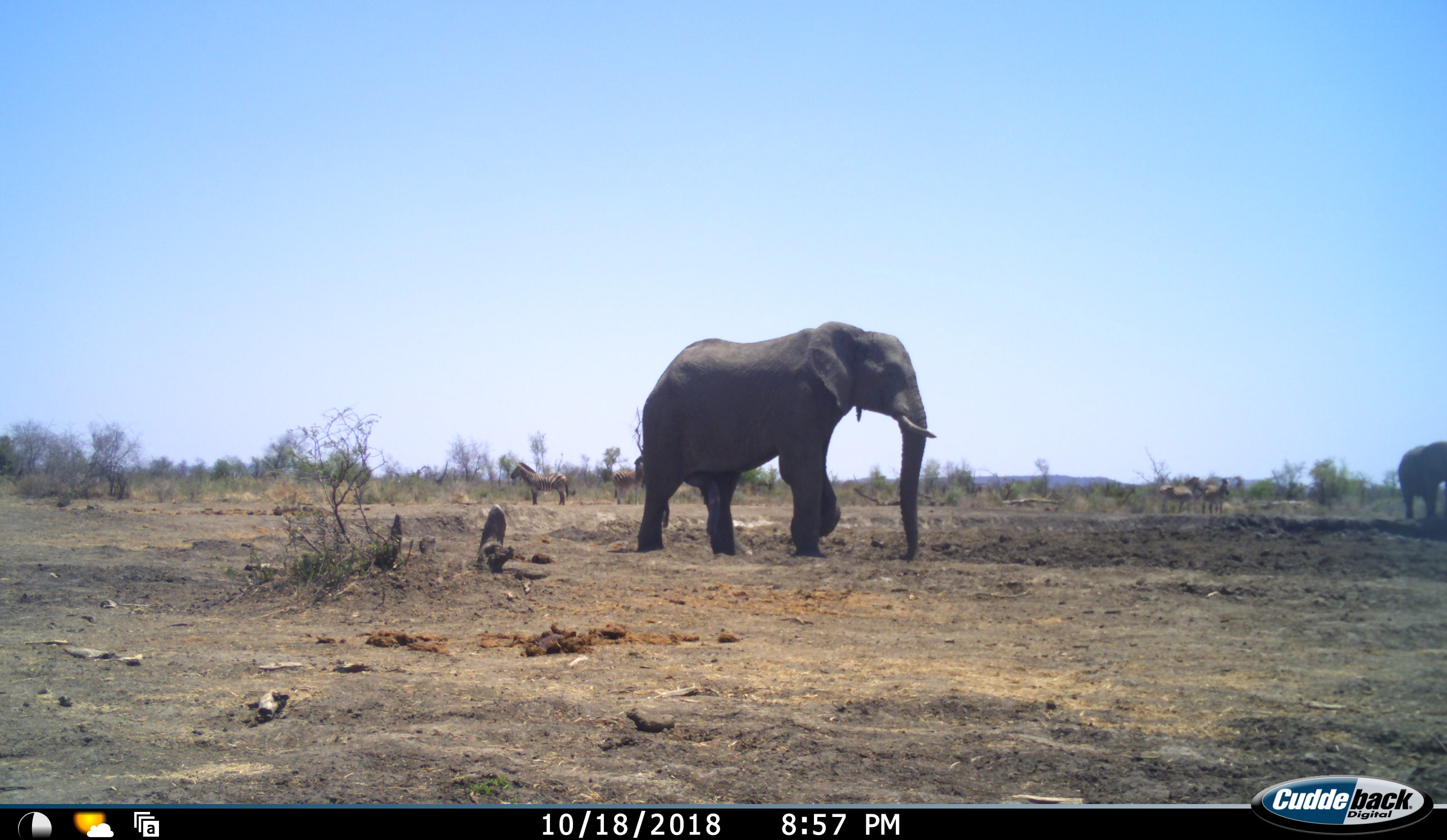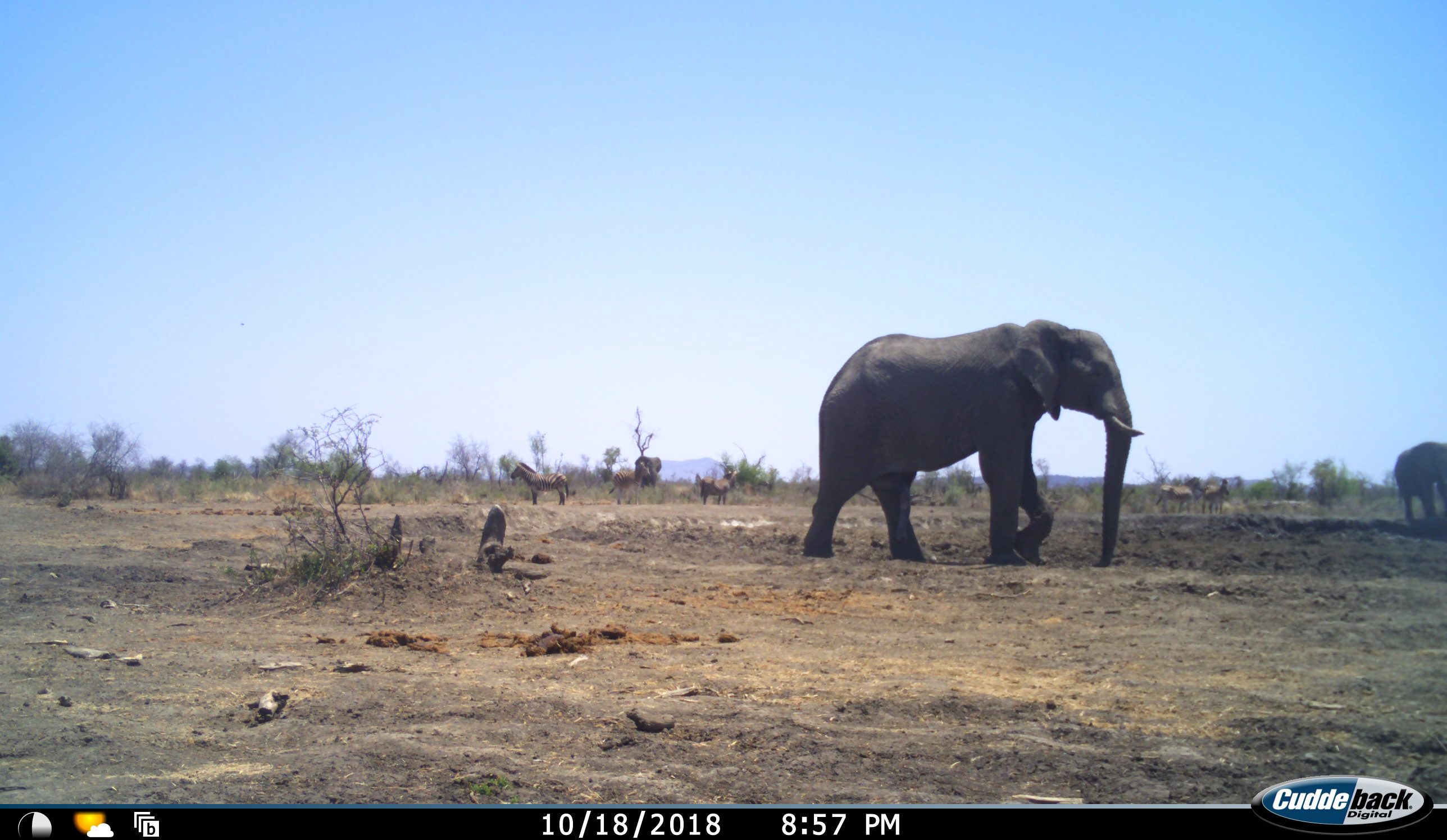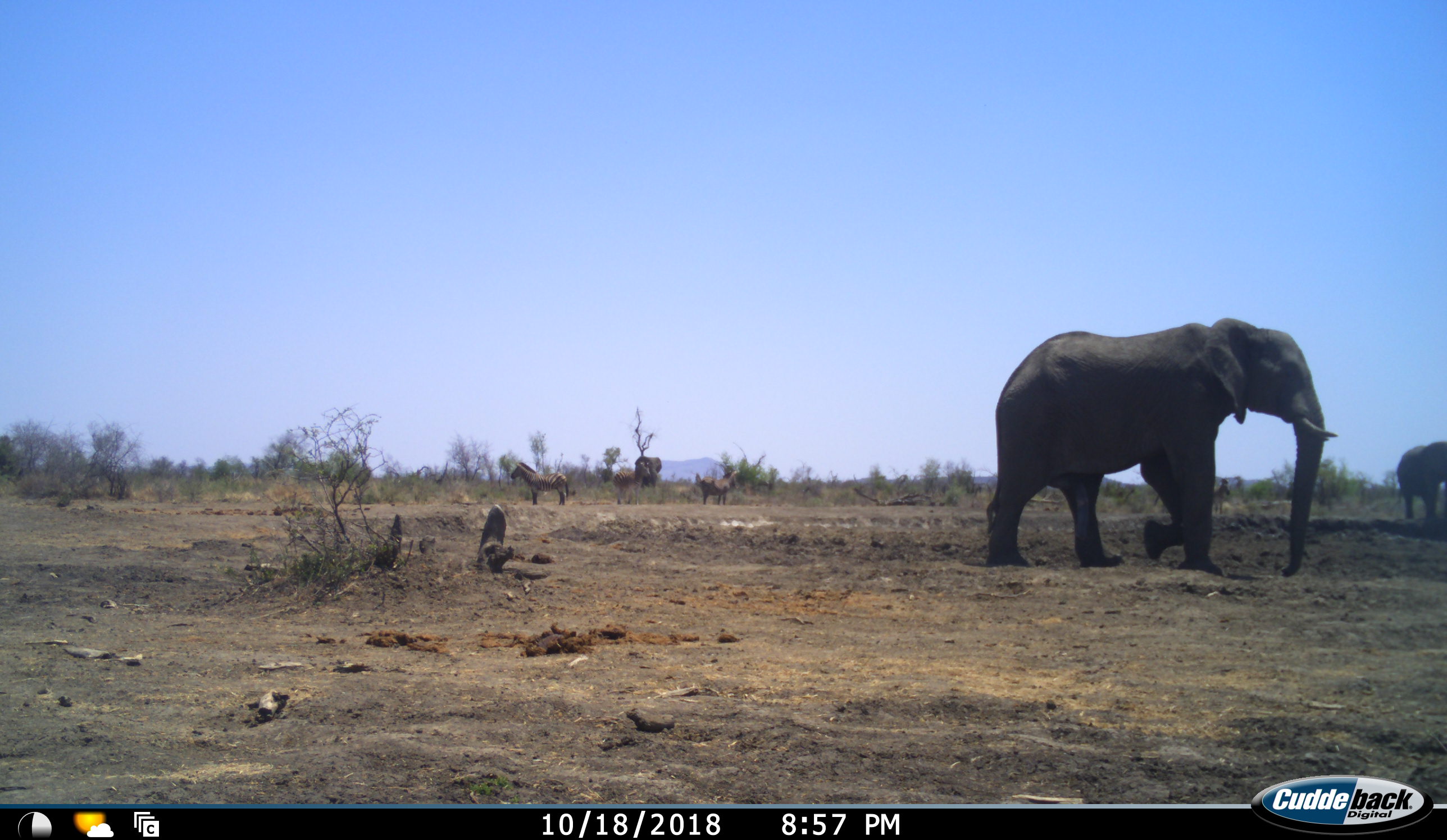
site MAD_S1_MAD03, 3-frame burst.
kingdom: Animalia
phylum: Chordata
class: Mammalia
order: Proboscidea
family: Elephantidae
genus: Loxodonta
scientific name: Loxodonta africana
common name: african bush elephant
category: elephant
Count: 3.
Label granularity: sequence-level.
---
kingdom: Animalia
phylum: Chordata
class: Mammalia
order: Perissodactyla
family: Equidae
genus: Equus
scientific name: Equus quagga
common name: plains zebra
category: zebraplains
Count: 4.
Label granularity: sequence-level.